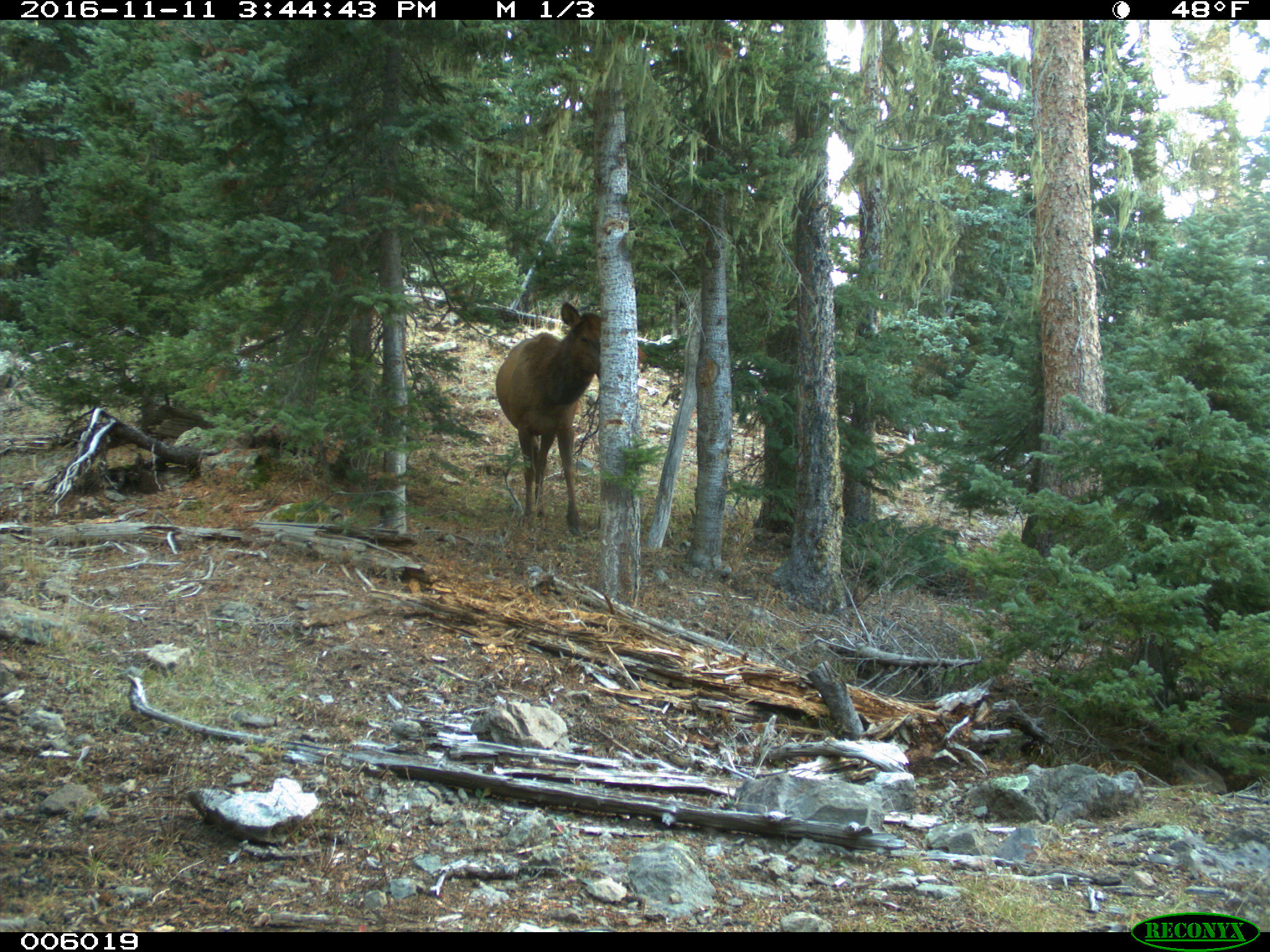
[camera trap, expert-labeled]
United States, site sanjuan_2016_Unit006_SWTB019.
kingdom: Animalia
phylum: Chordata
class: Mammalia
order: Artiodactyla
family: Cervidae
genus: Cervus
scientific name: Cervus elaphus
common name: red deer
Cervus elaphus (red deer).